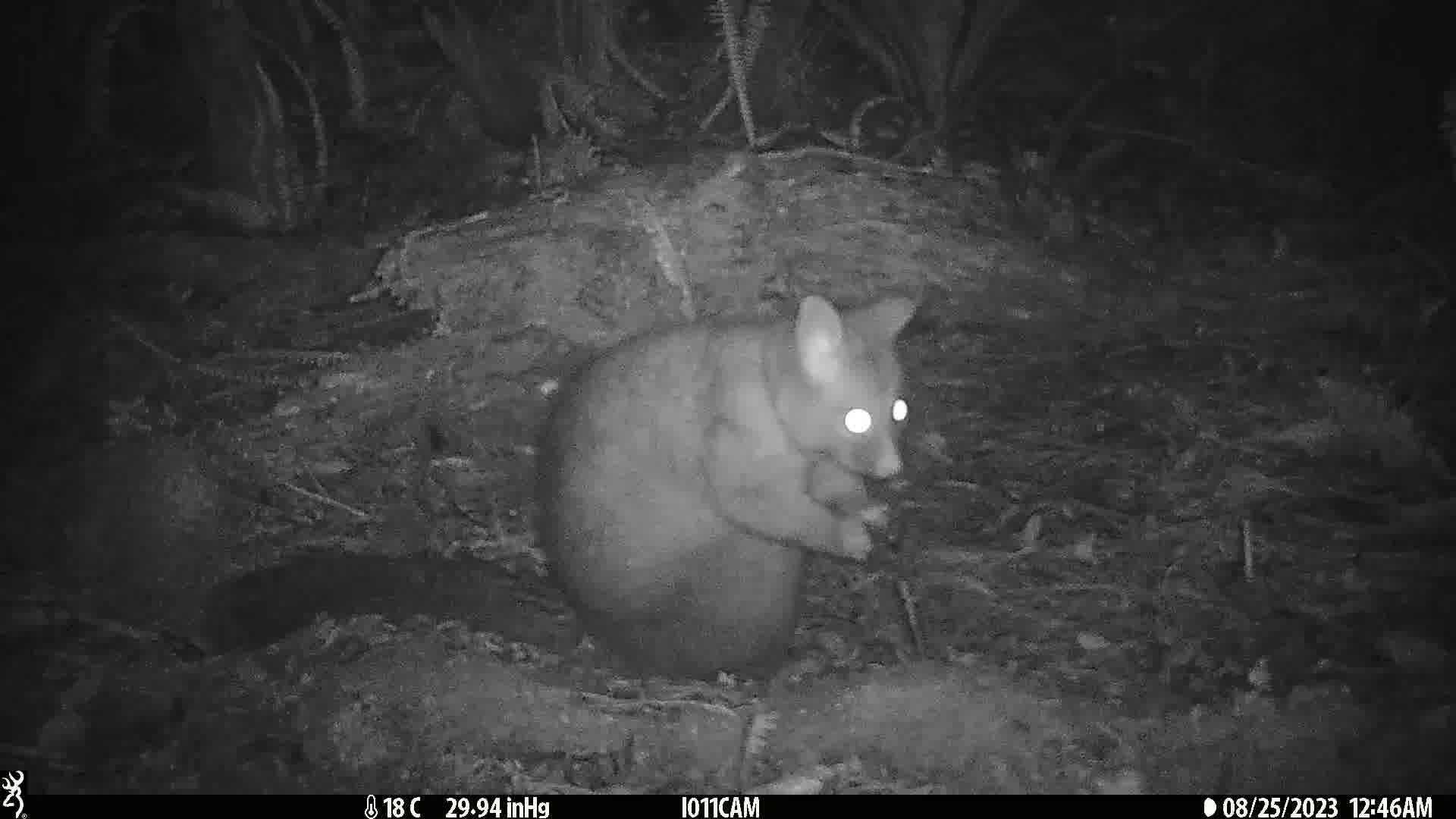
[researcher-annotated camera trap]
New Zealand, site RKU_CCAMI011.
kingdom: Animalia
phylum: Chordata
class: Mammalia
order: Diprotodontia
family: Phalangeridae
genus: Trichosurus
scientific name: Trichosurus vulpecula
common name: common brushtail possum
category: possum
Possum (common brushtail possum) (Trichosurus vulpecula).